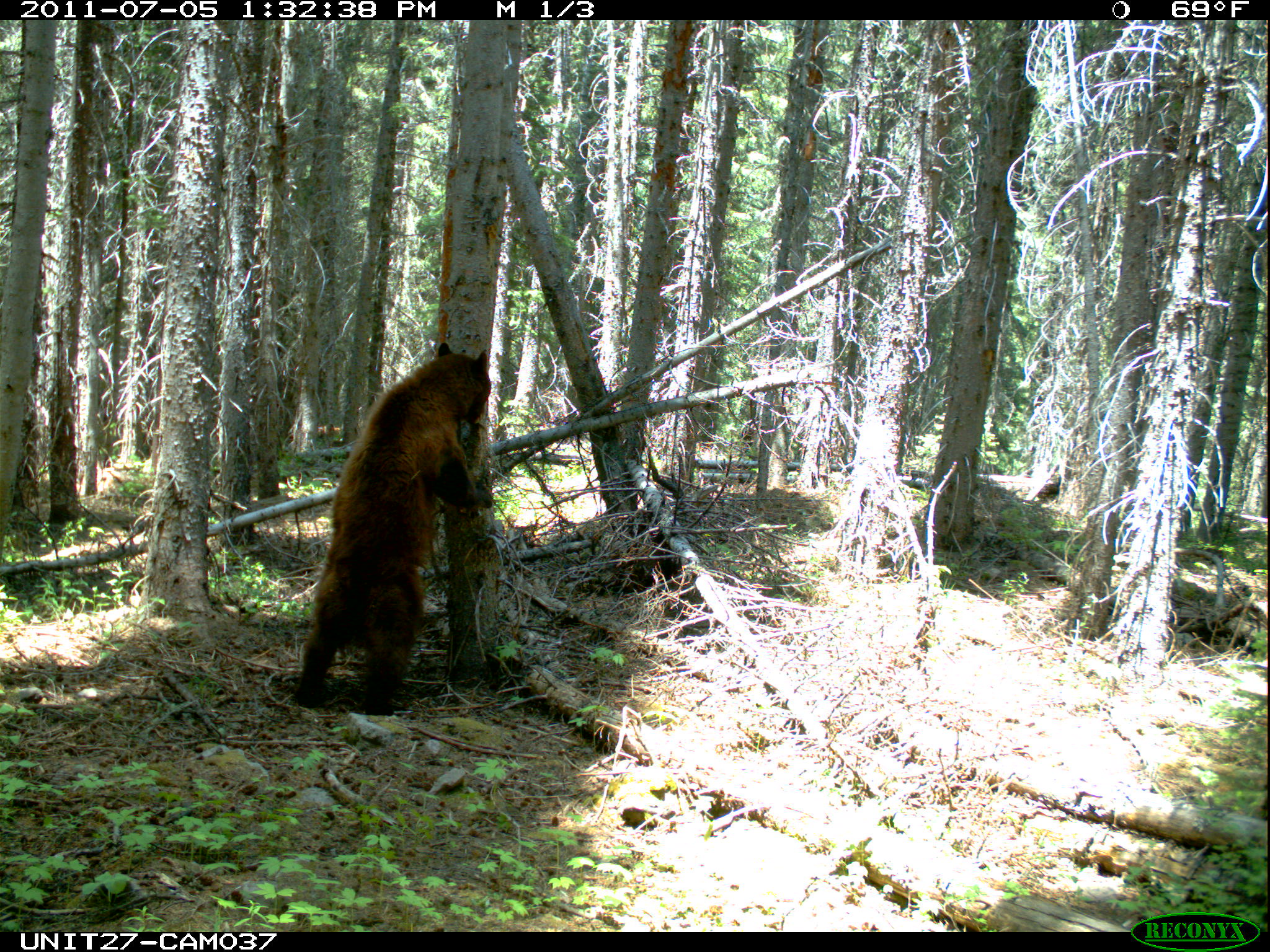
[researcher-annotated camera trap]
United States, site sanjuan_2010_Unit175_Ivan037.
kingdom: Animalia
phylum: Chordata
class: Mammalia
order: Carnivora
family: Ursidae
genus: Ursus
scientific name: Ursus americanus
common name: american black bear